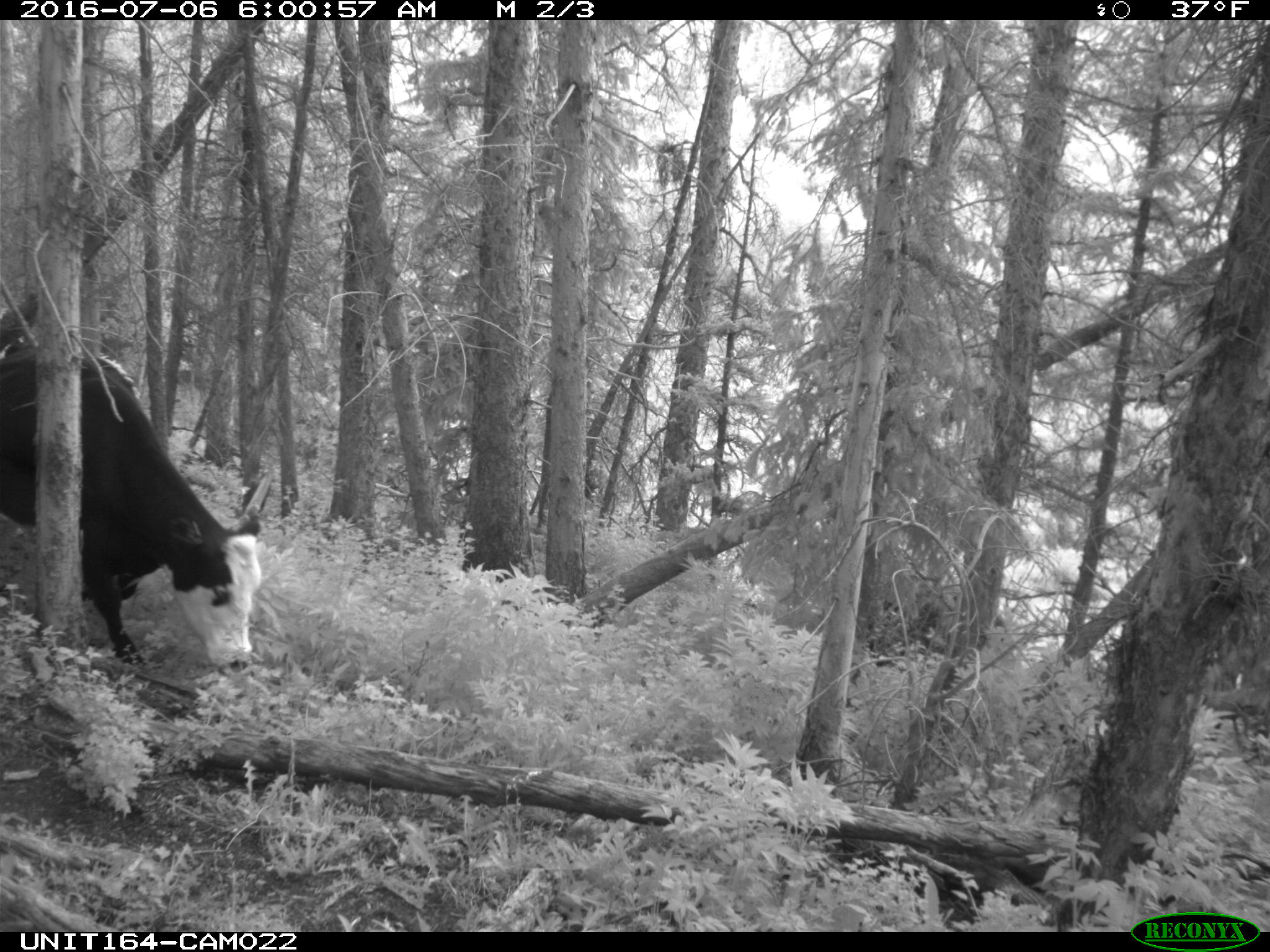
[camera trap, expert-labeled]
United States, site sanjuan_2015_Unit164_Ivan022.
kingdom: Animalia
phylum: Chordata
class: Mammalia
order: Artiodactyla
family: Bovidae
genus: Bos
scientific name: Bos taurus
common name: domestic cow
Bos taurus (domestic cow).